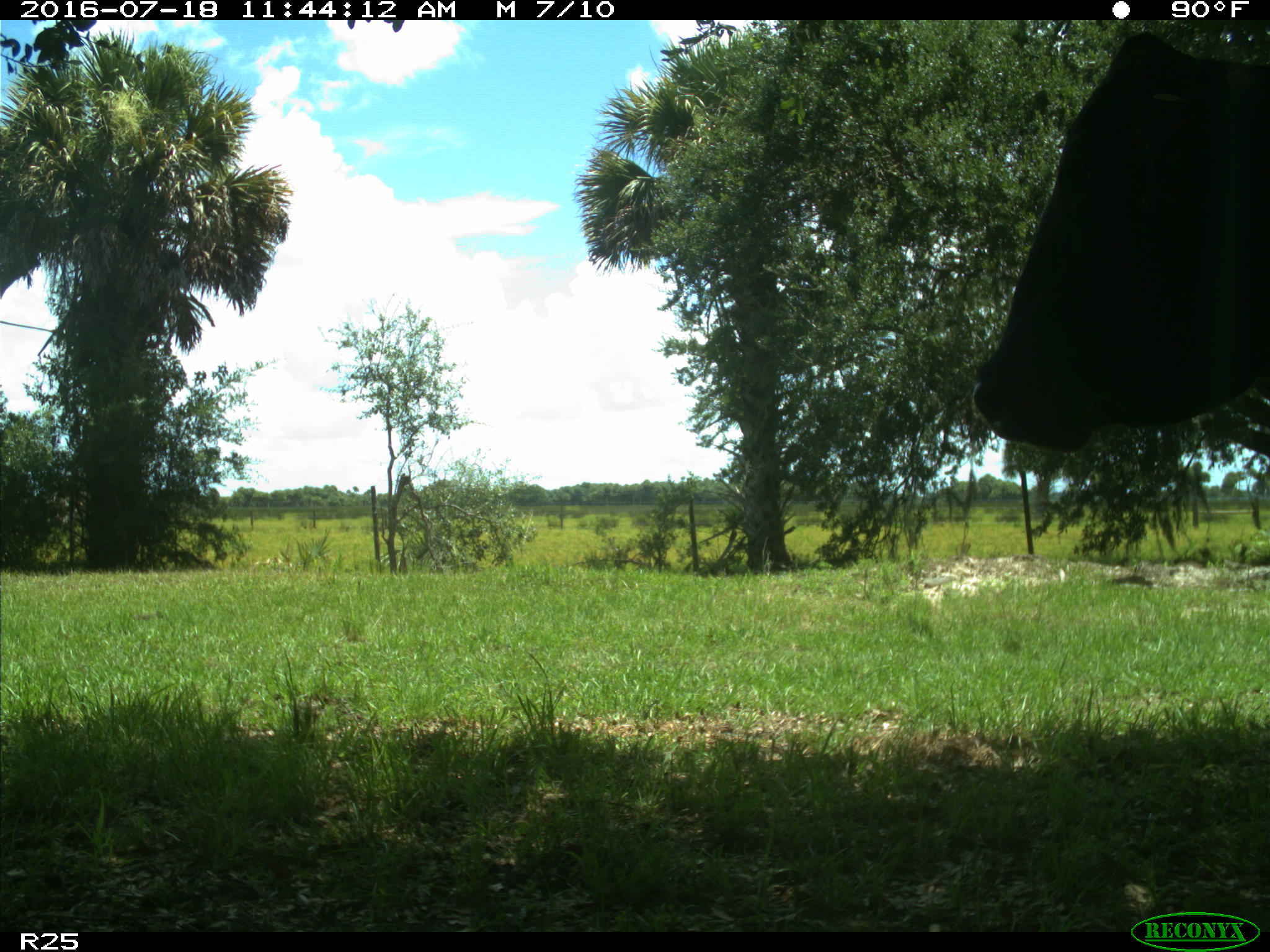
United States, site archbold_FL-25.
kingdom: Animalia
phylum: Chordata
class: Mammalia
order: Artiodactyla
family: Bovidae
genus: Bos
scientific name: Bos taurus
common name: domestic cow